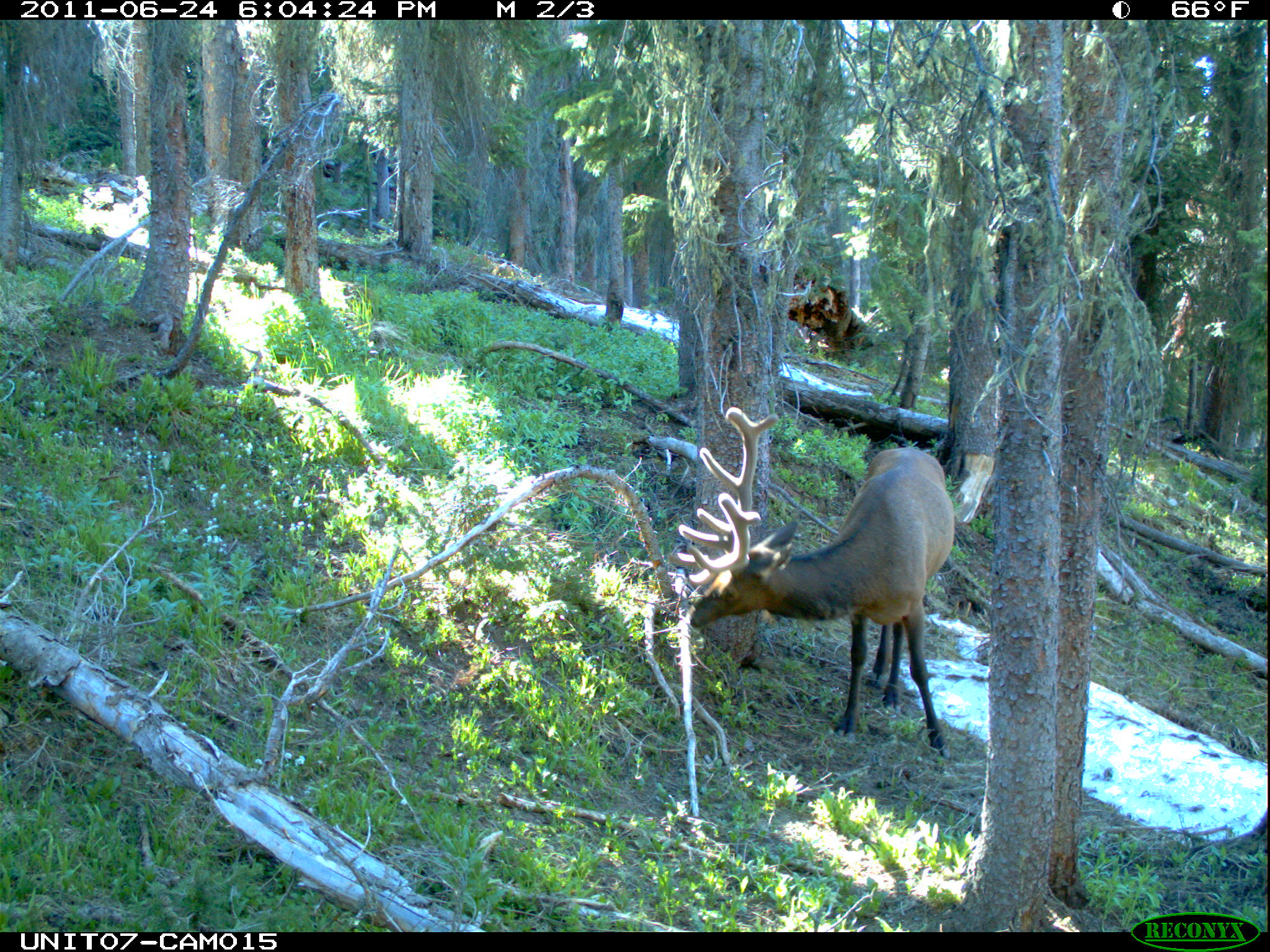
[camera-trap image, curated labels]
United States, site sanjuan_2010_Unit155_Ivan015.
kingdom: Animalia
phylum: Chordata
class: Mammalia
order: Artiodactyla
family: Cervidae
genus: Cervus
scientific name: Cervus elaphus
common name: red deer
Cervus elaphus (red deer).